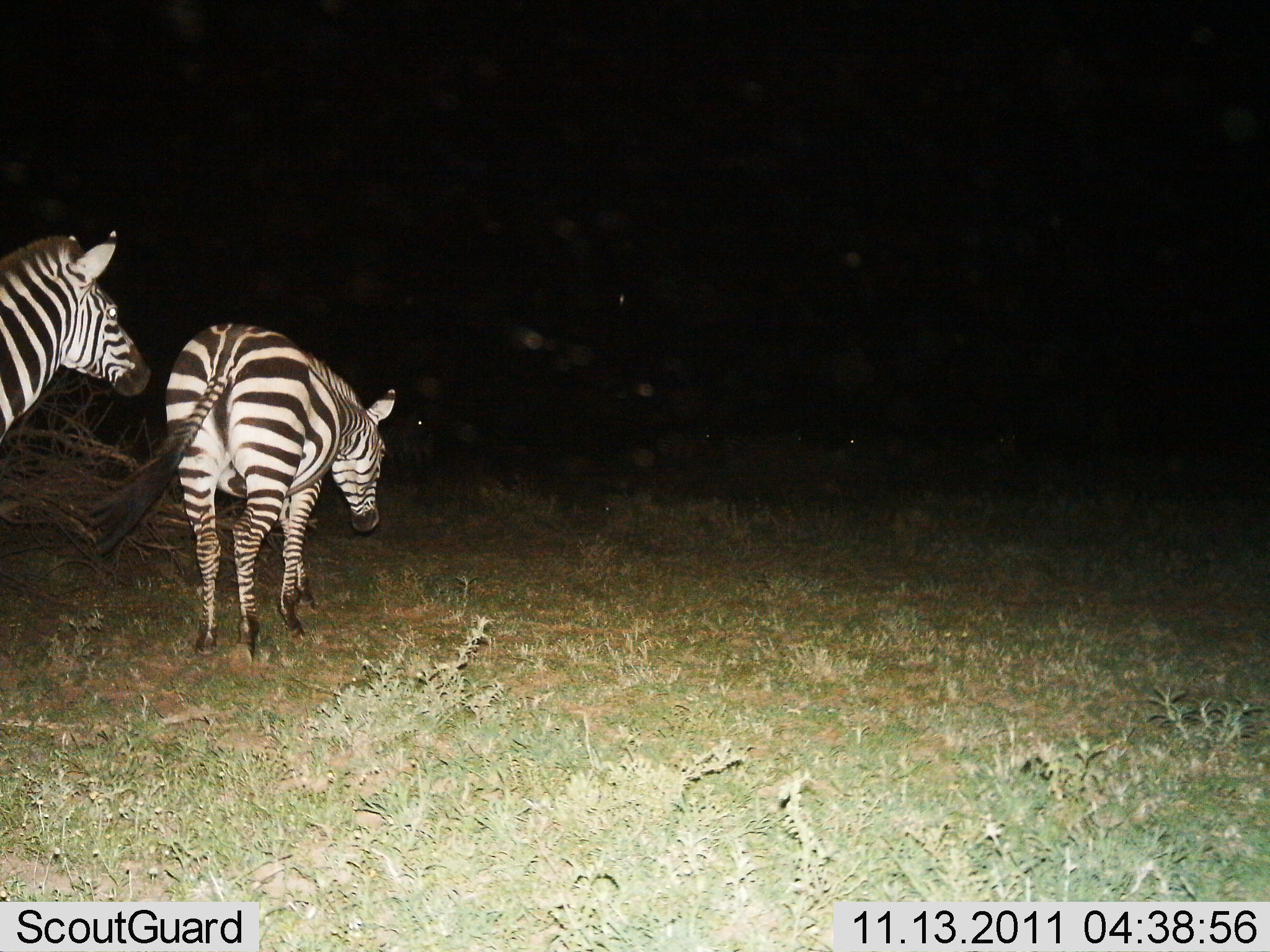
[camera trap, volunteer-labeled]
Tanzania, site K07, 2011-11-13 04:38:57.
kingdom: Animalia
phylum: Chordata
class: Mammalia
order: Perissodactyla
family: Equidae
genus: Equus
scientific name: Equus quagga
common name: plains zebra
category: zebra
Zebra (plains zebra) (Equus quagga), count 2. Behavior (volunteer vote fractions): standing 43%, resting 0%, moving 57%, interacting 0%. Young present (vote fraction): 0%. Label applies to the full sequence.